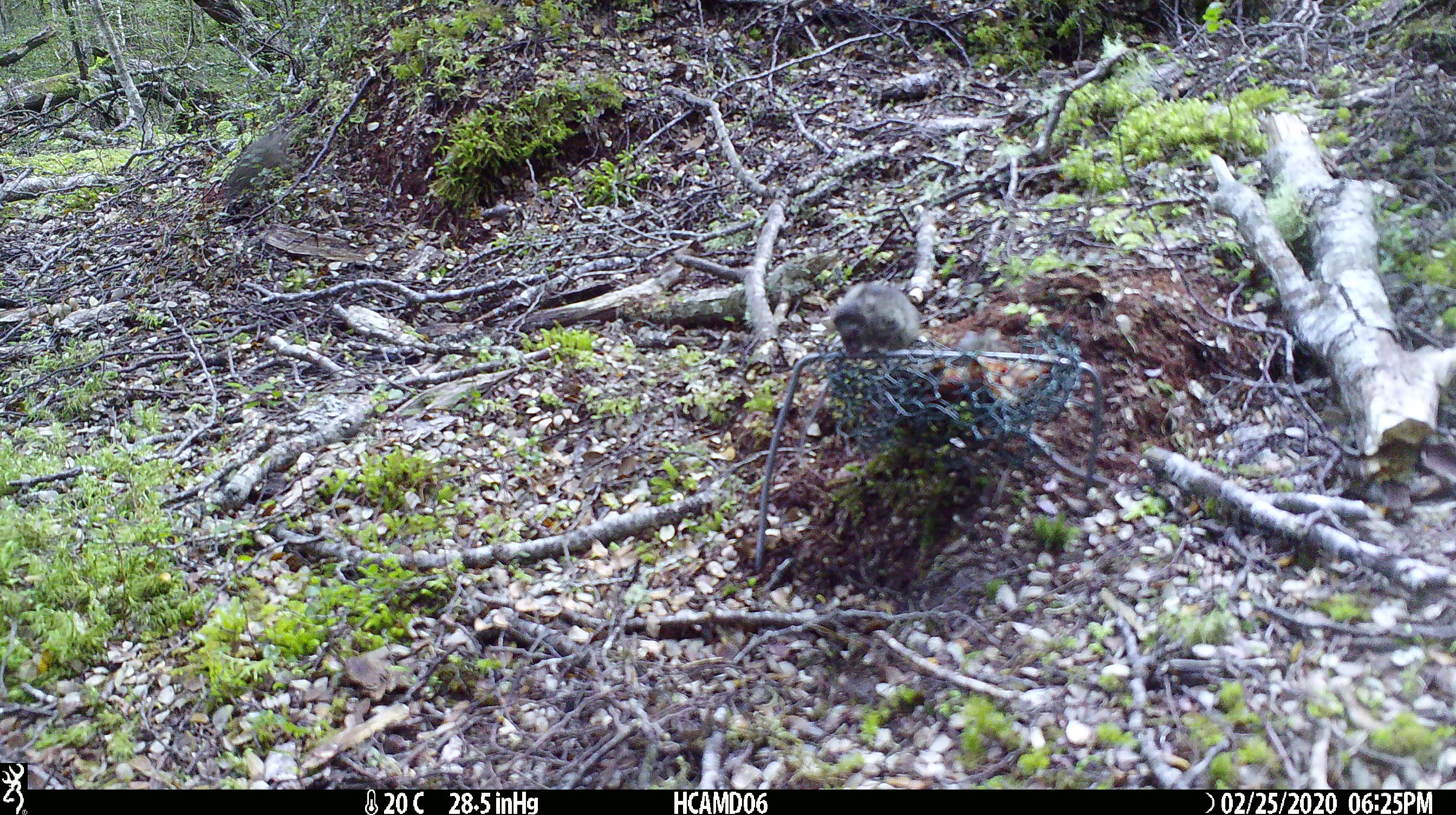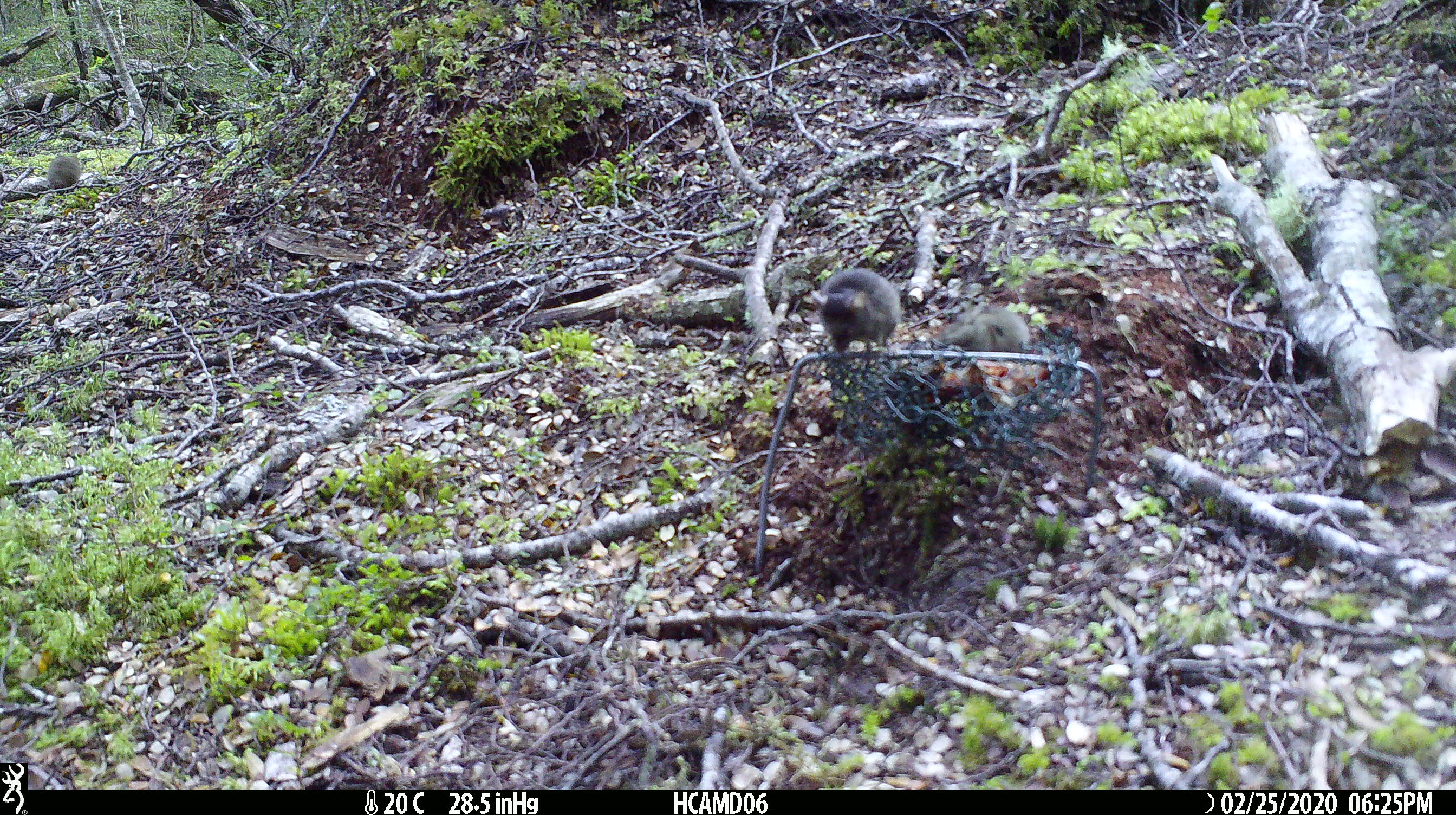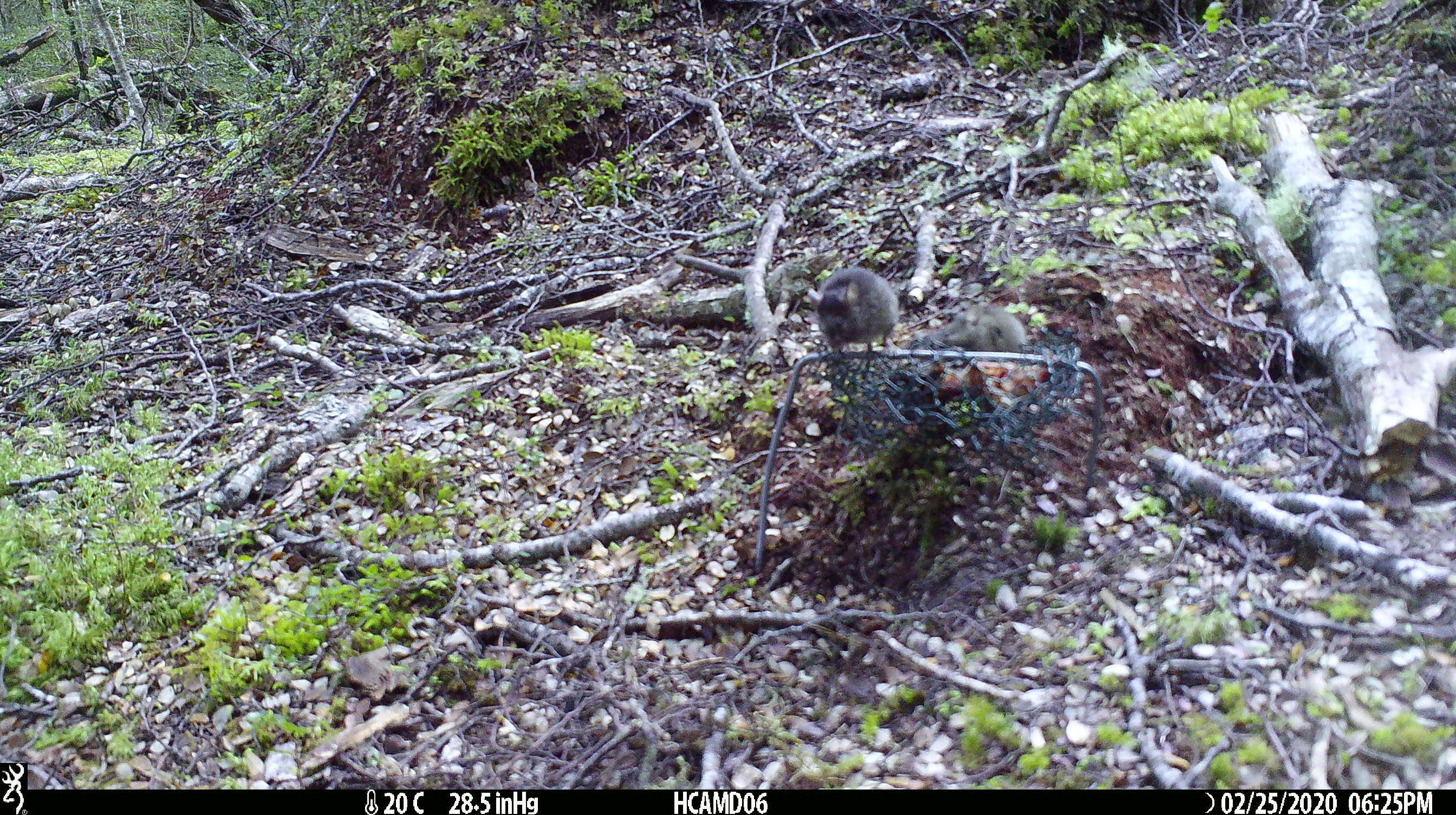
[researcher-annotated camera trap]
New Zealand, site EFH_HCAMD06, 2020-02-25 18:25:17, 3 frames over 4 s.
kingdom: Animalia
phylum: Chordata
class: Mammalia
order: Rodentia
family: Muridae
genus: Mus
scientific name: Mus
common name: mouse